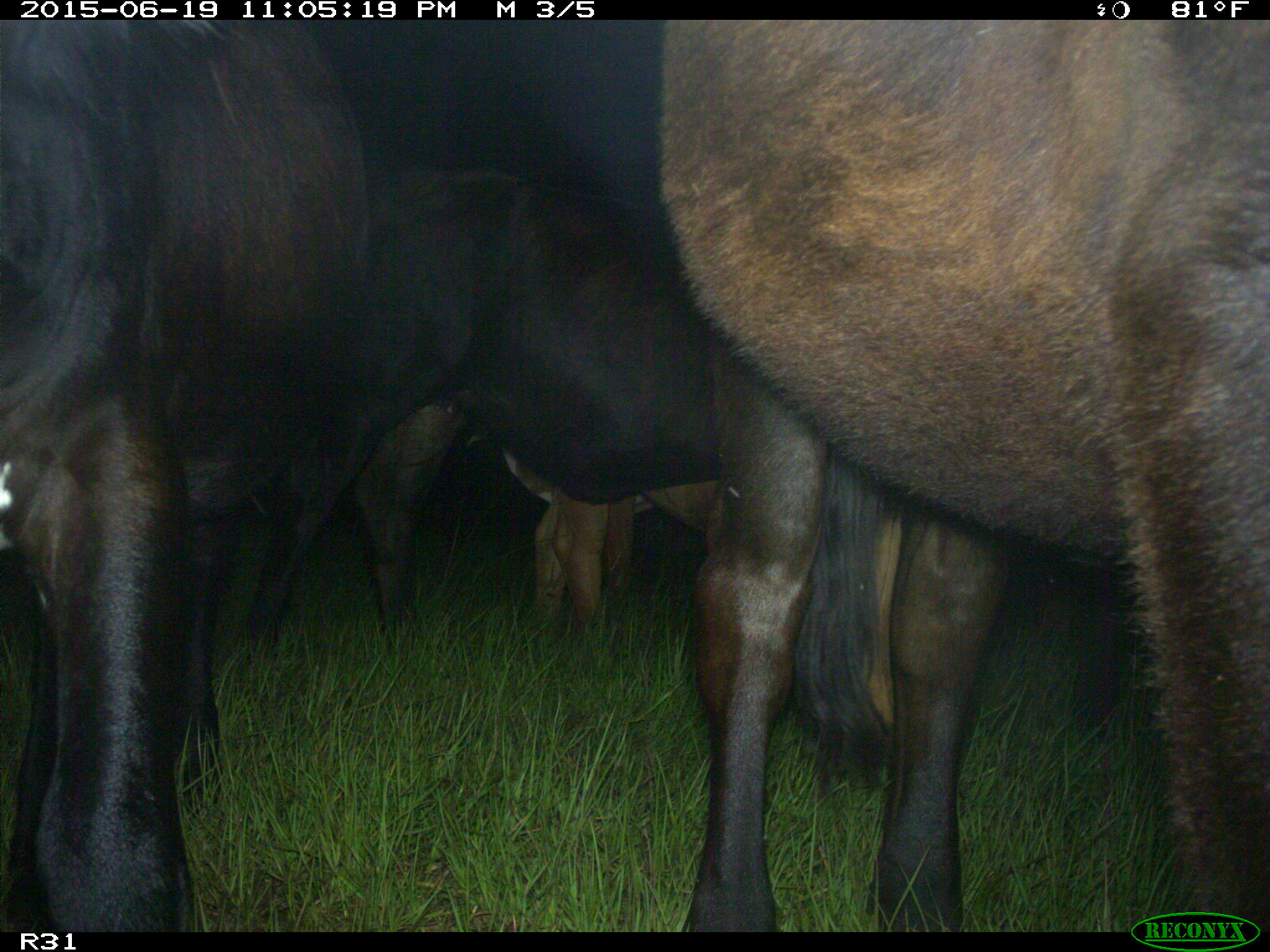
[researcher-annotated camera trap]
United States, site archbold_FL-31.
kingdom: Animalia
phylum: Chordata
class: Mammalia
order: Artiodactyla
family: Bovidae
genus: Bos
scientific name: Bos taurus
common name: domestic cow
Bos taurus (domestic cow).